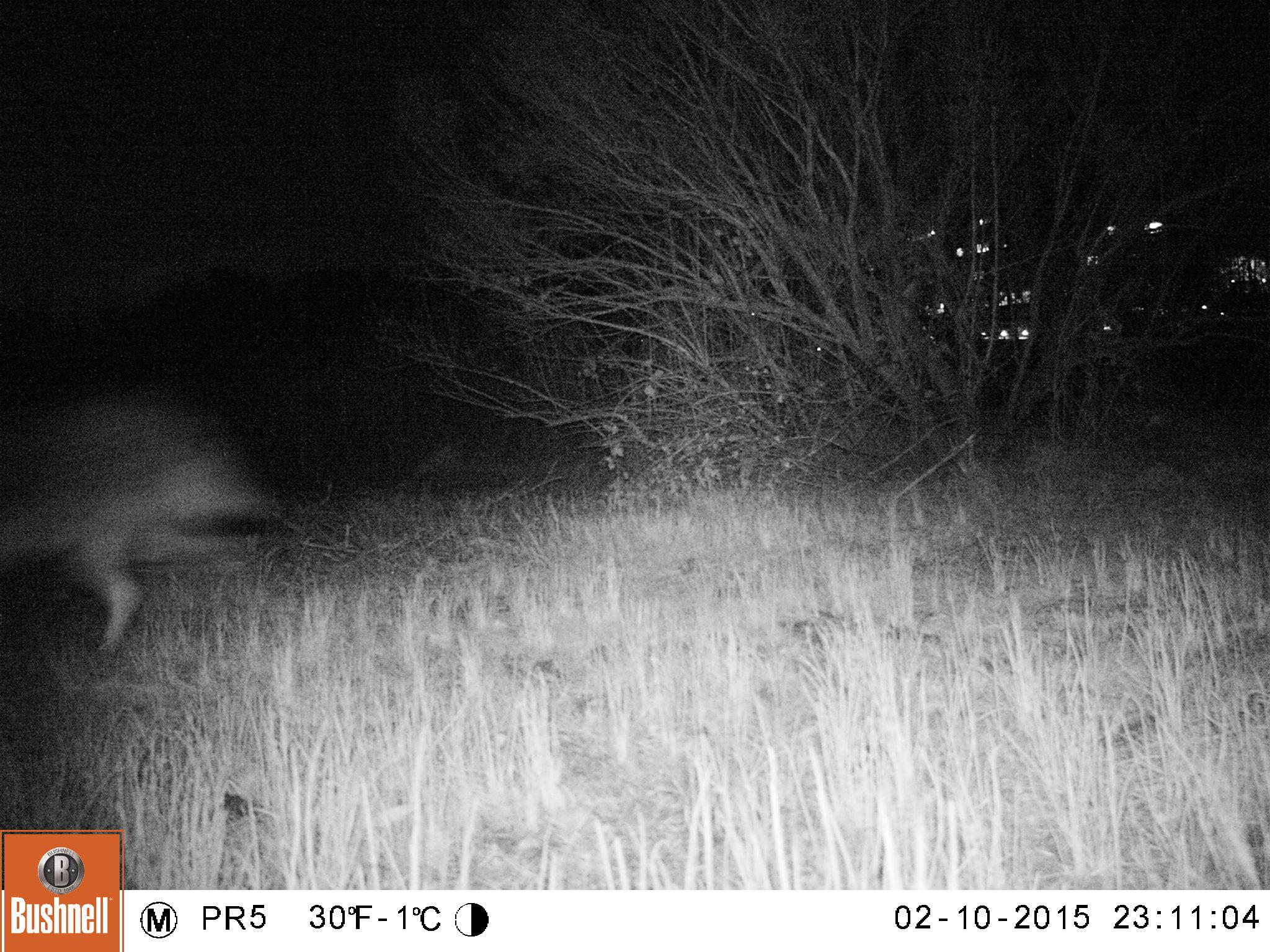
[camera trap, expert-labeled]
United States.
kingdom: Animalia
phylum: Chordata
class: Mammalia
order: Carnivora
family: Canidae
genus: Canis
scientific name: Canis latrans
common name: coyote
Coyote (Canis latrans).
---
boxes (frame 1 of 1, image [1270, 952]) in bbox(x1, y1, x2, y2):
Coyote: bbox(4, 392, 285, 662)